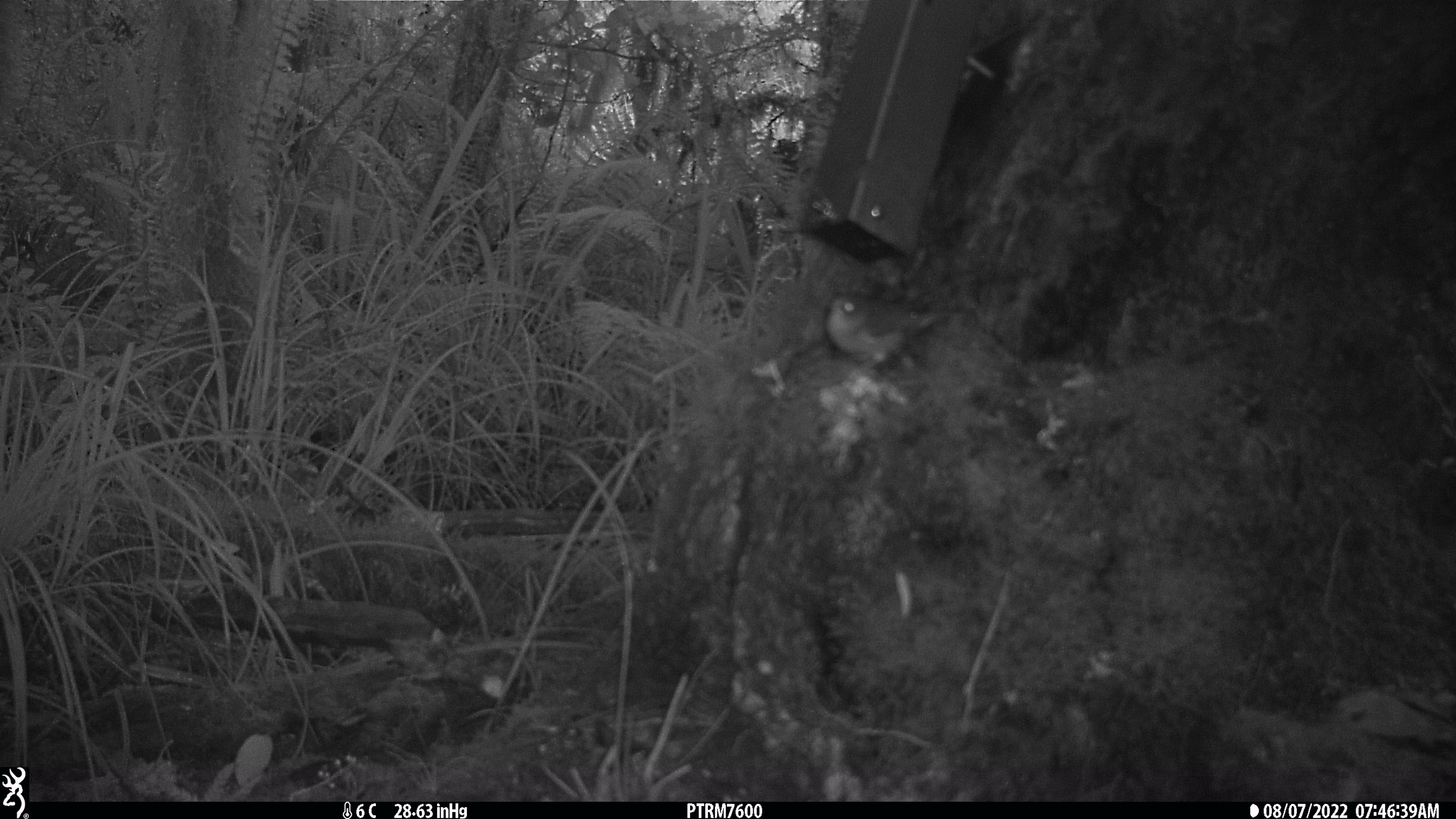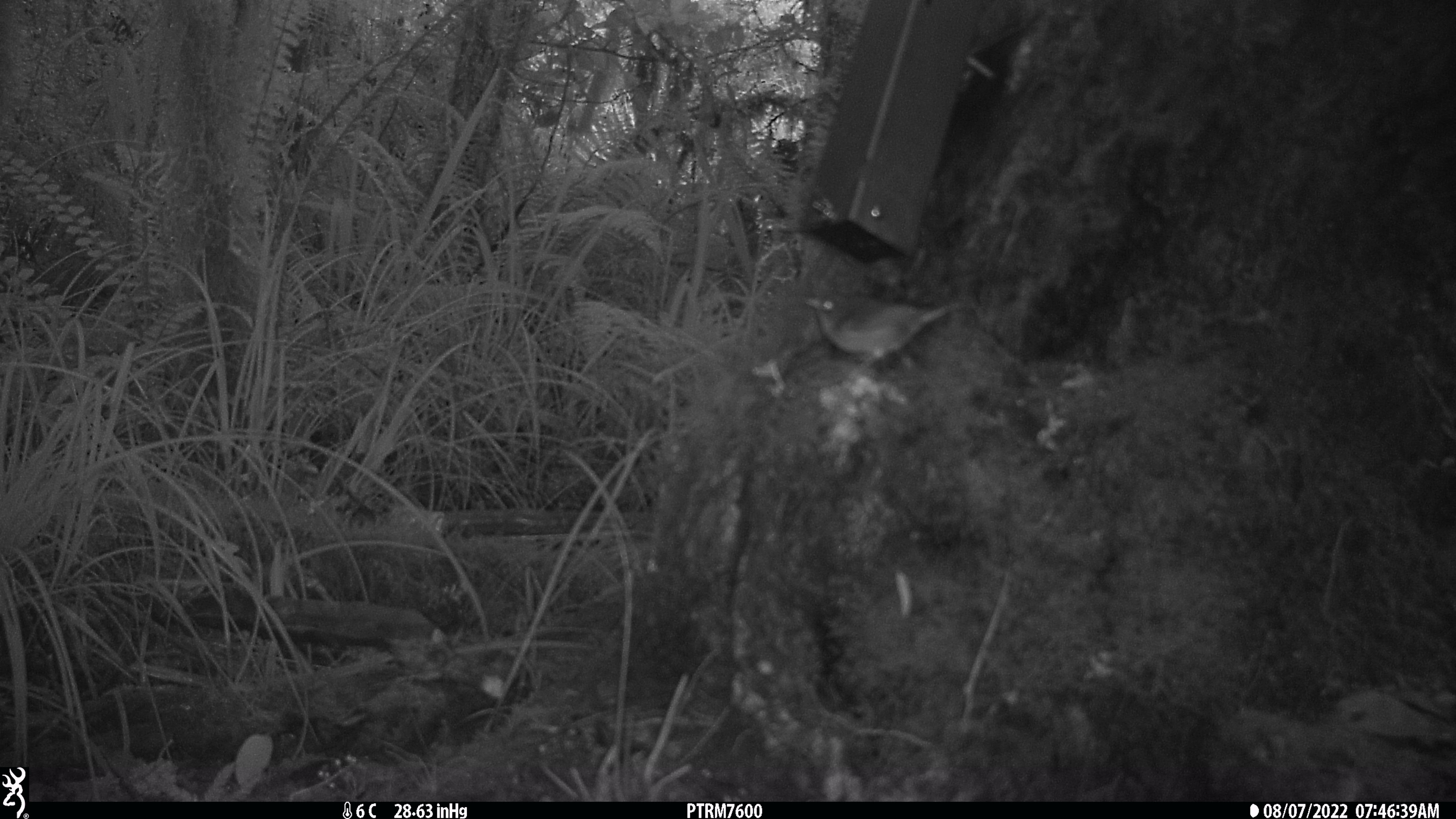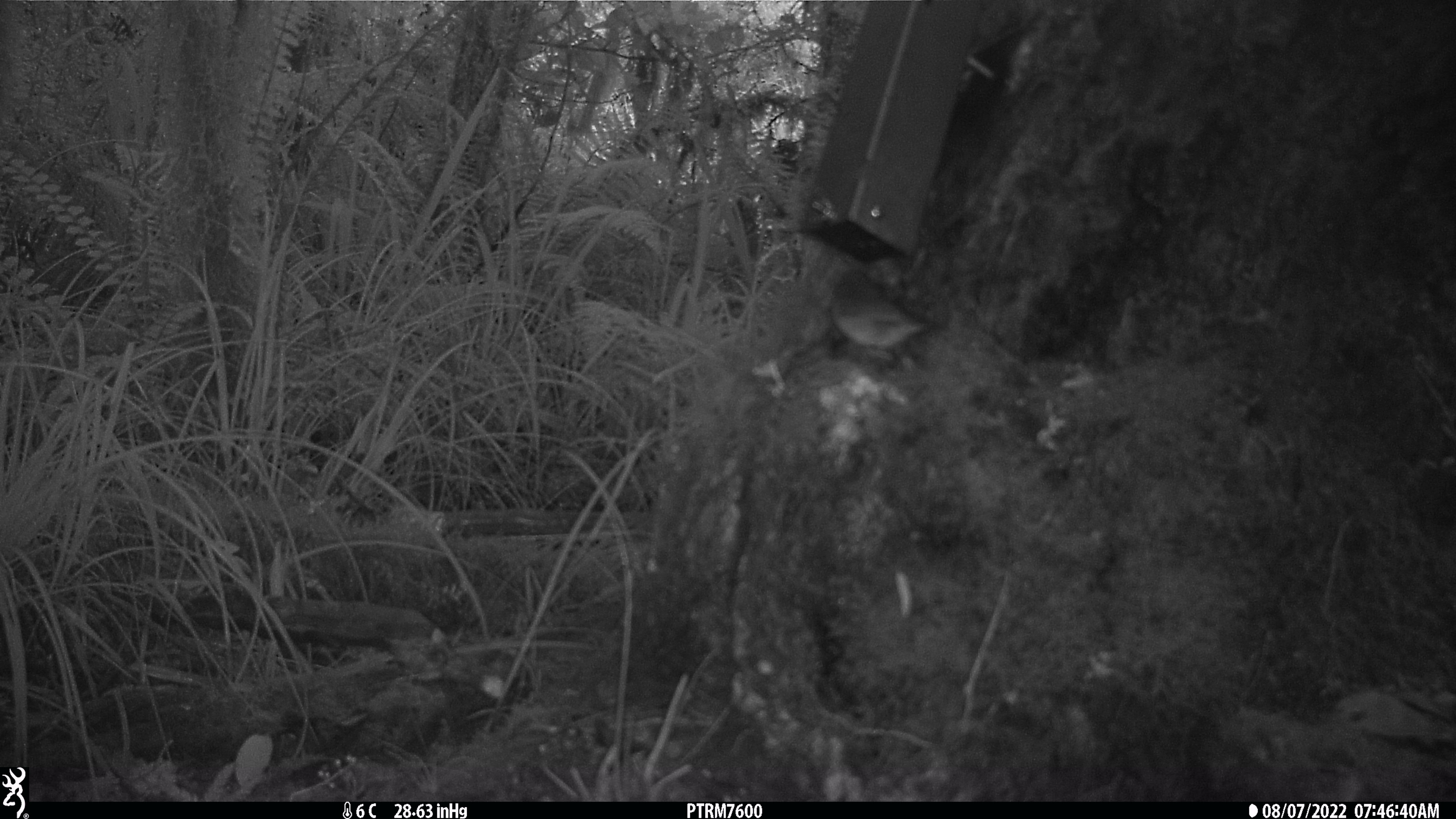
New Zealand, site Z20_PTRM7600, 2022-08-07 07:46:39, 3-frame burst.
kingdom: Animalia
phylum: Chordata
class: Aves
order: Passeriformes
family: Zosteropidae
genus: Zosterops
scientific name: Zosterops lateralis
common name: silvereye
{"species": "silvereye (Zosterops lateralis)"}